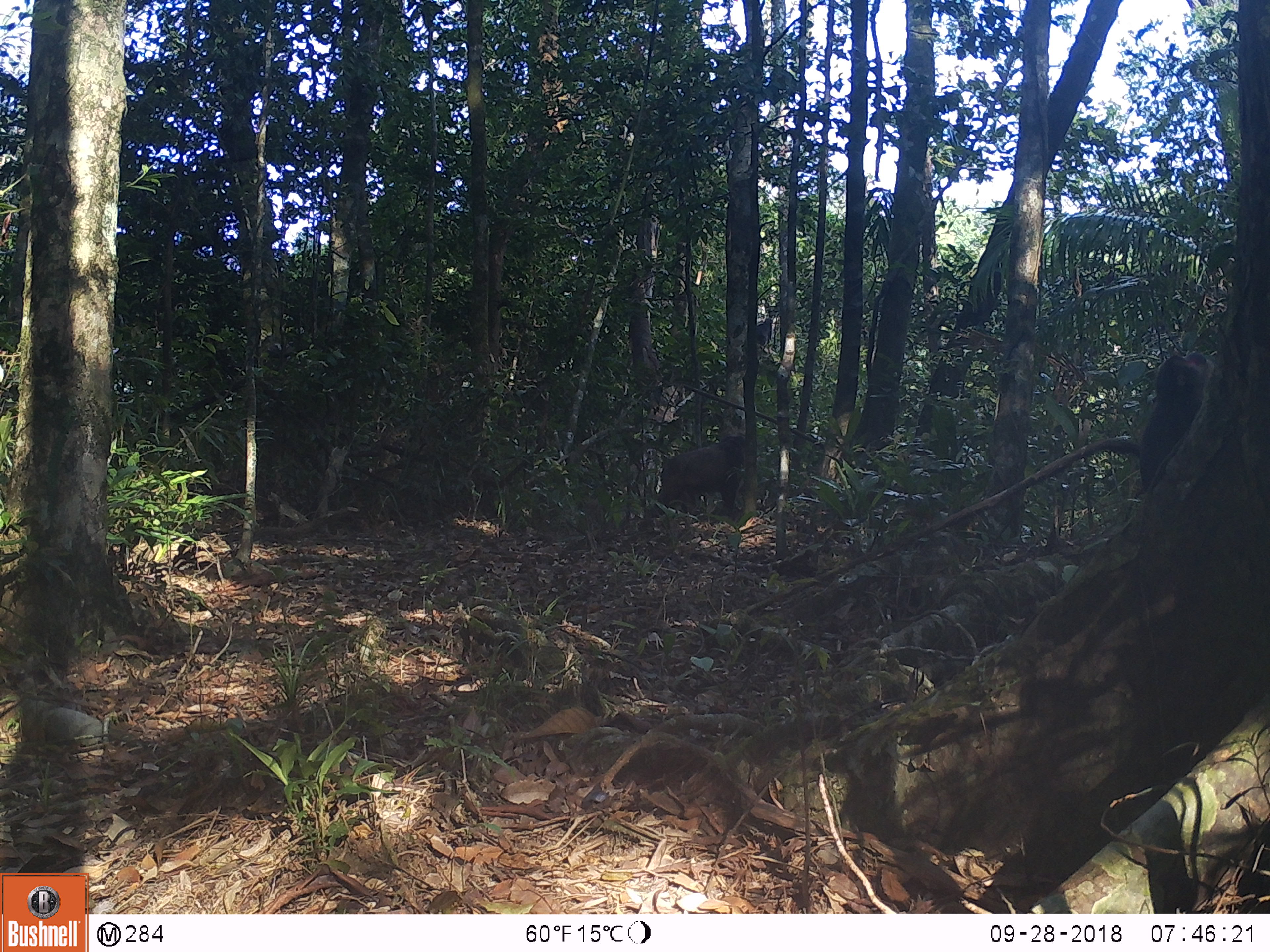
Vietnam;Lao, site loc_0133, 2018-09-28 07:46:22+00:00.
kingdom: Animalia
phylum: Chordata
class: Mammalia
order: Primates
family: Cercopithecidae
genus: Macaca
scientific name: Macaca arctoides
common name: stump-tailed macaque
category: stump tailed macaque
Stump tailed macaque (stump-tailed macaque) (Macaca arctoides). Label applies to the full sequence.